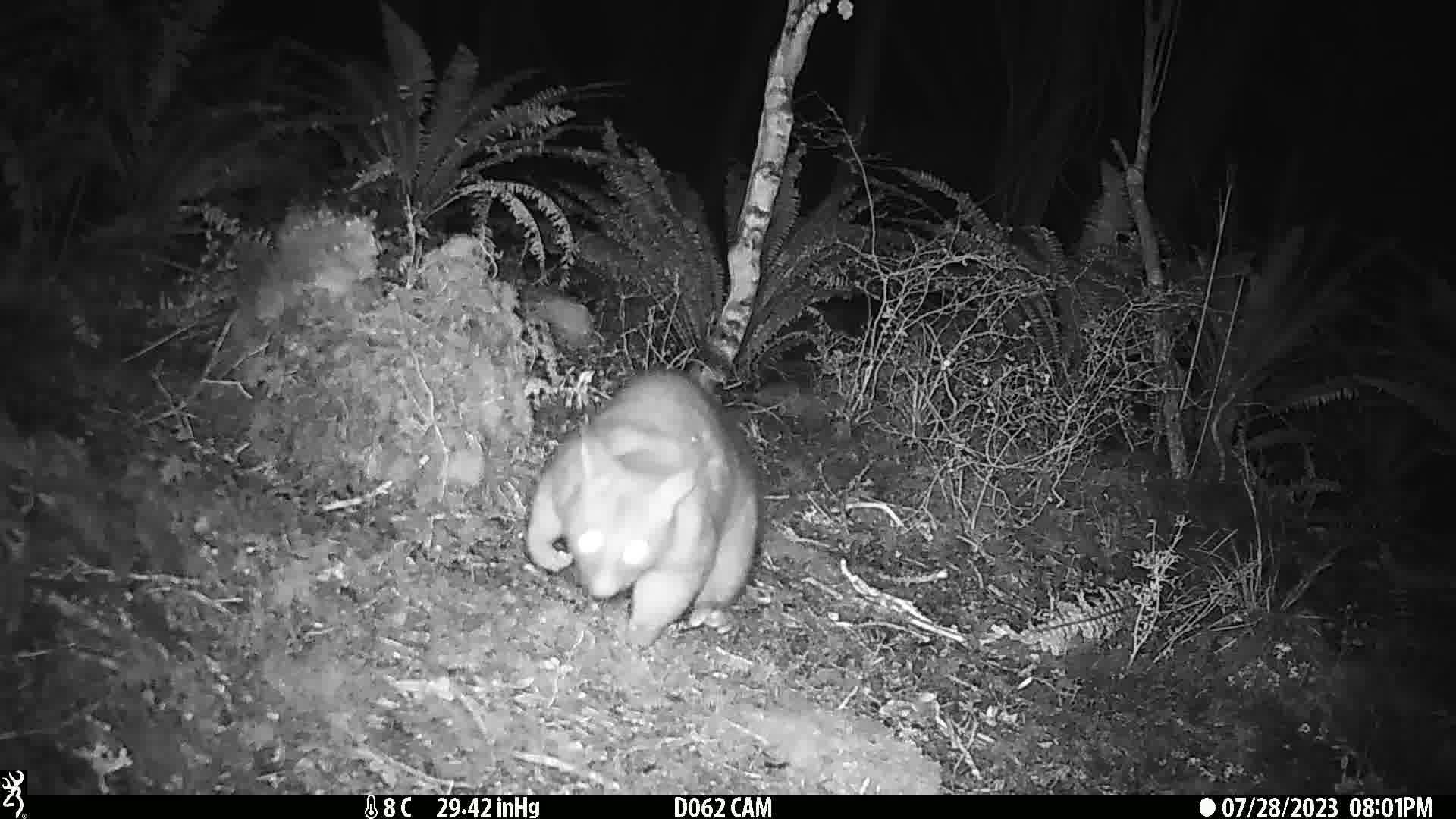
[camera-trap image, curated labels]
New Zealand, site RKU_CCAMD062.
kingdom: Animalia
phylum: Chordata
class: Mammalia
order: Diprotodontia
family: Phalangeridae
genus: Trichosurus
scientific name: Trichosurus vulpecula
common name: common brushtail possum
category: possum